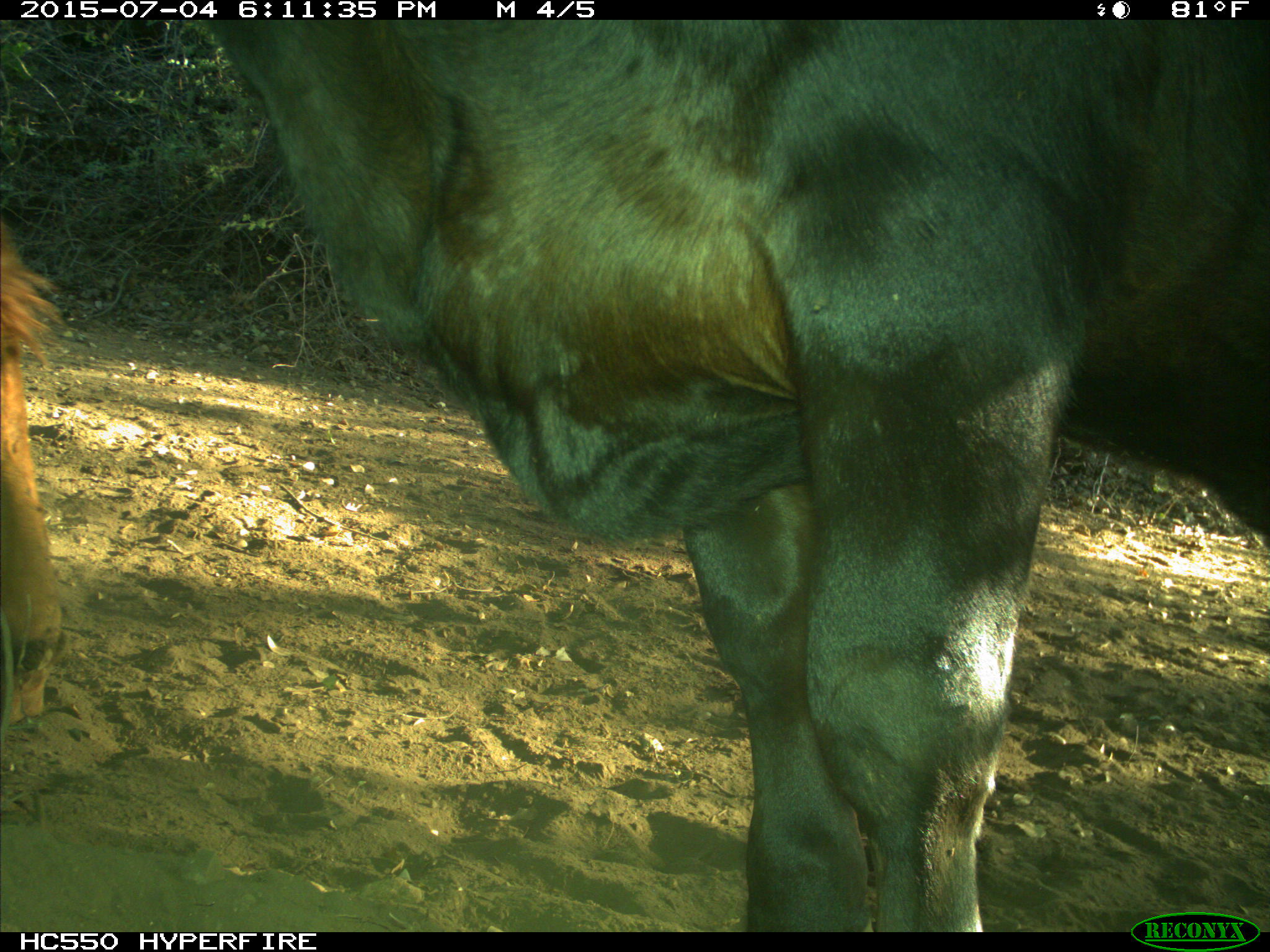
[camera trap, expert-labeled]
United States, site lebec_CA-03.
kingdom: Animalia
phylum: Chordata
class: Mammalia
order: Artiodactyla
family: Bovidae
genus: Bos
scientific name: Bos taurus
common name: domestic cow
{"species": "Bos taurus (domestic cow)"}